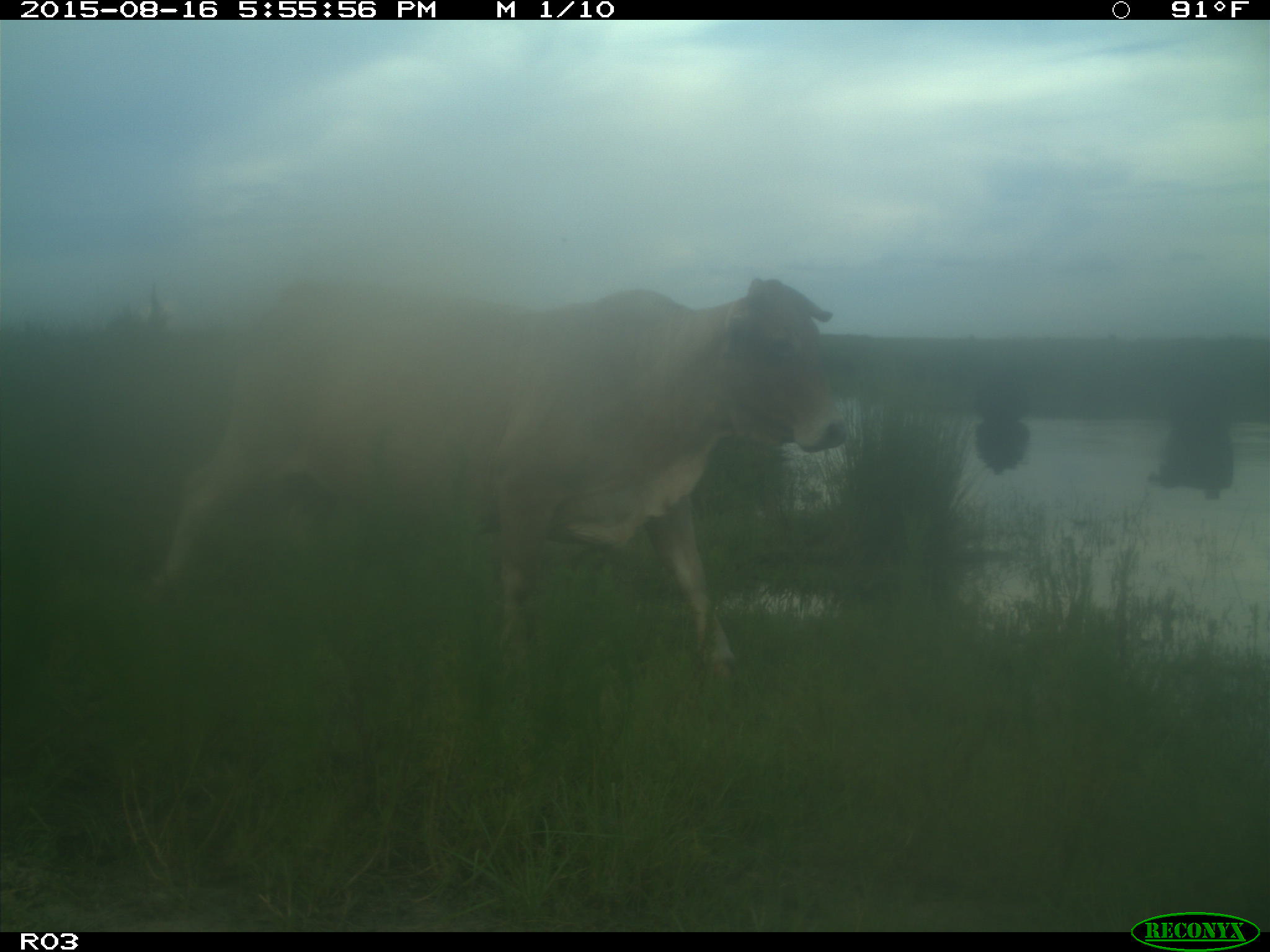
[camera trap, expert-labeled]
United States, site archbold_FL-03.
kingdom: Animalia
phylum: Chordata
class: Mammalia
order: Artiodactyla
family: Bovidae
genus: Bos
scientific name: Bos taurus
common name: domestic cow